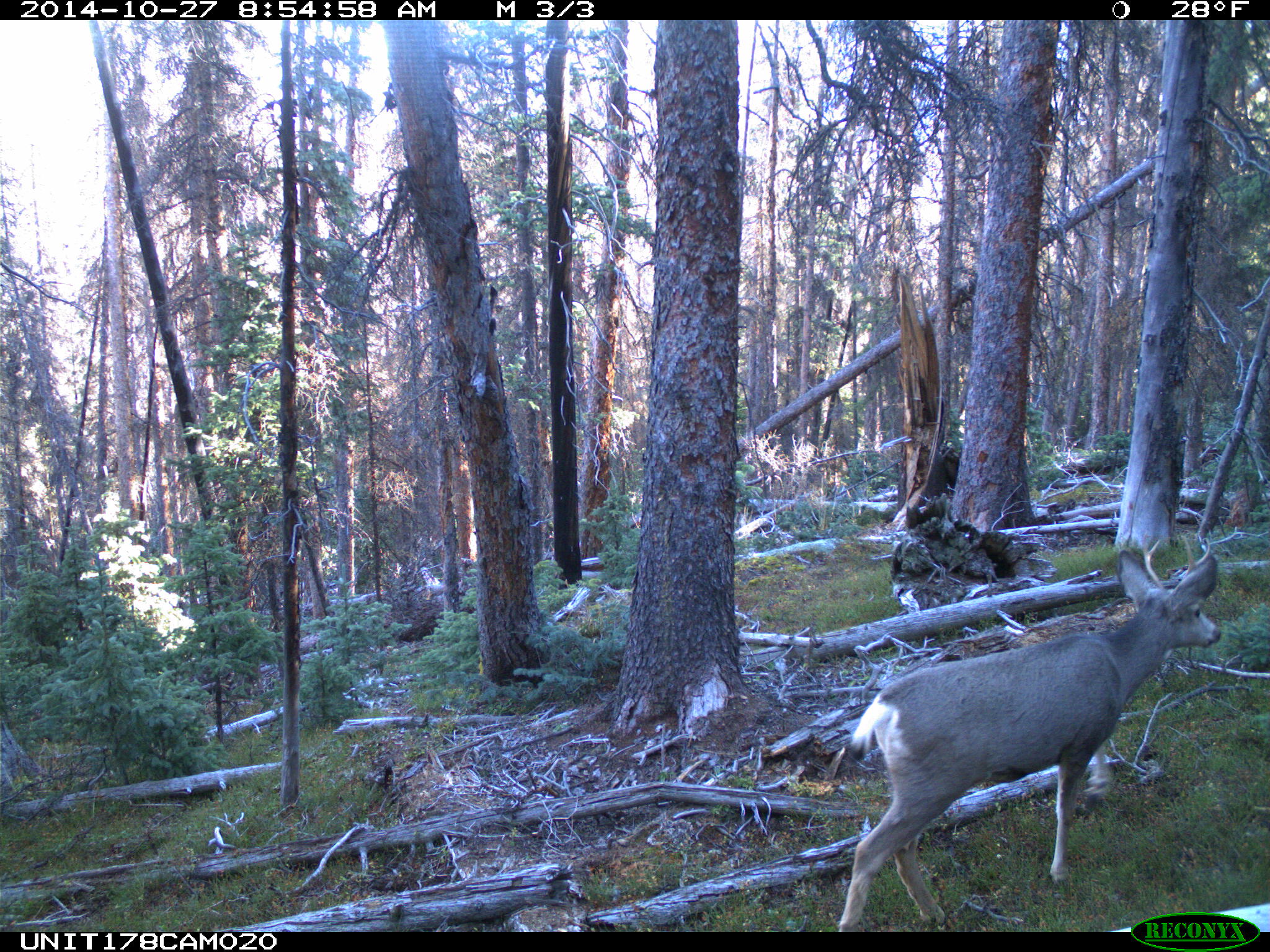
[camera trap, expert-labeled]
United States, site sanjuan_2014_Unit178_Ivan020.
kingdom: Animalia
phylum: Chordata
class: Mammalia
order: Artiodactyla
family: Cervidae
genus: Odocoileus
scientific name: Odocoileus hemionus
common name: mule deer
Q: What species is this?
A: Odocoileus hemionus (mule deer).